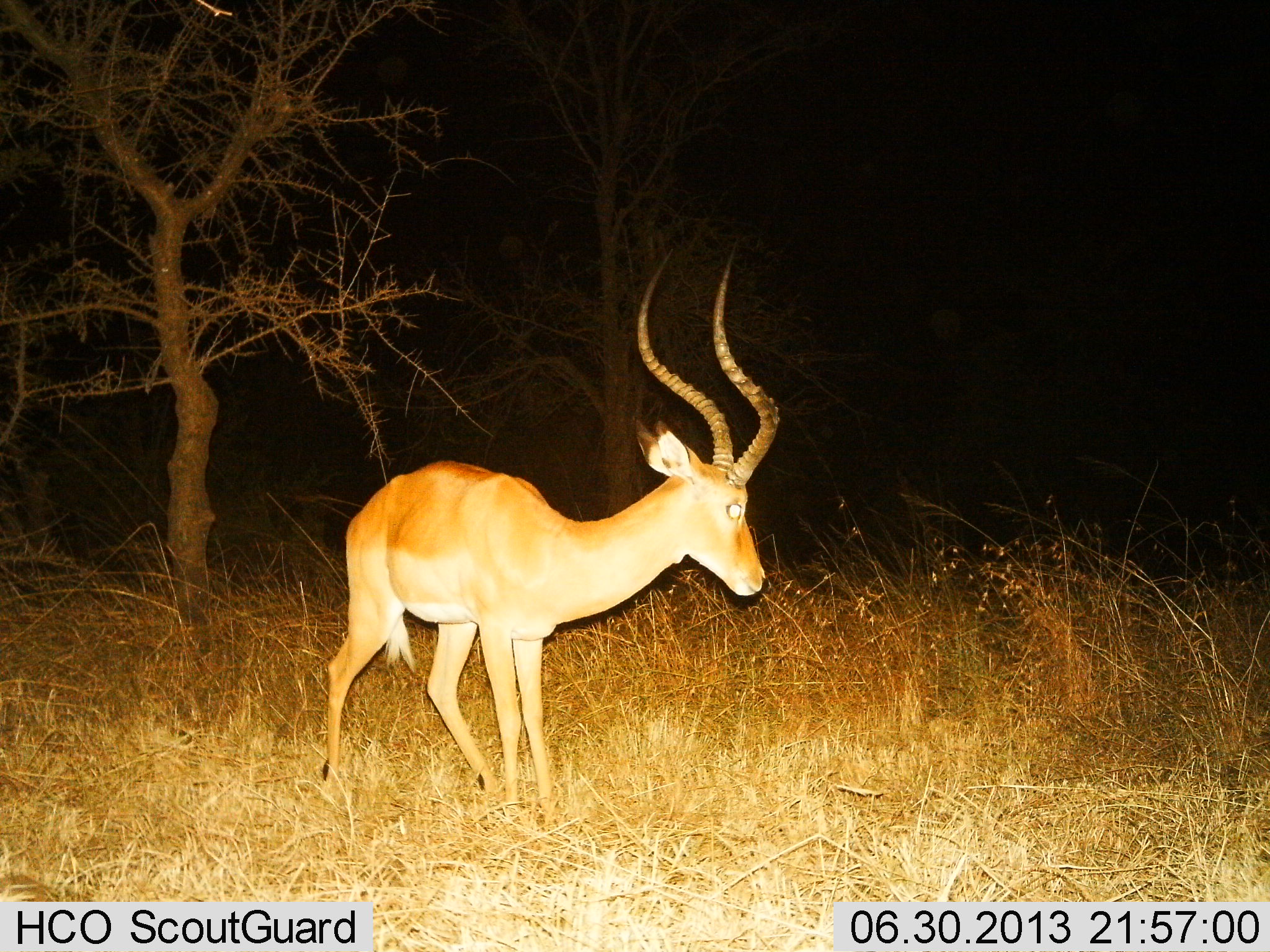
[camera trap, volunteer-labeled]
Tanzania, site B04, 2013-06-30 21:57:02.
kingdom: Animalia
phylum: Chordata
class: Mammalia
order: Artiodactyla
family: Bovidae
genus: Aepyceros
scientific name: Aepyceros melampus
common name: impala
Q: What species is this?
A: Impala (Aepyceros melampus).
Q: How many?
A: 1.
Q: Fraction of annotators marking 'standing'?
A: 90%.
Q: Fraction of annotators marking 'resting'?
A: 0%.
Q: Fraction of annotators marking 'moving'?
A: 10%.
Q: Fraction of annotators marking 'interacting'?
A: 0%.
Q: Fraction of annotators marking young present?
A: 0%.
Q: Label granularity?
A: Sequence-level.